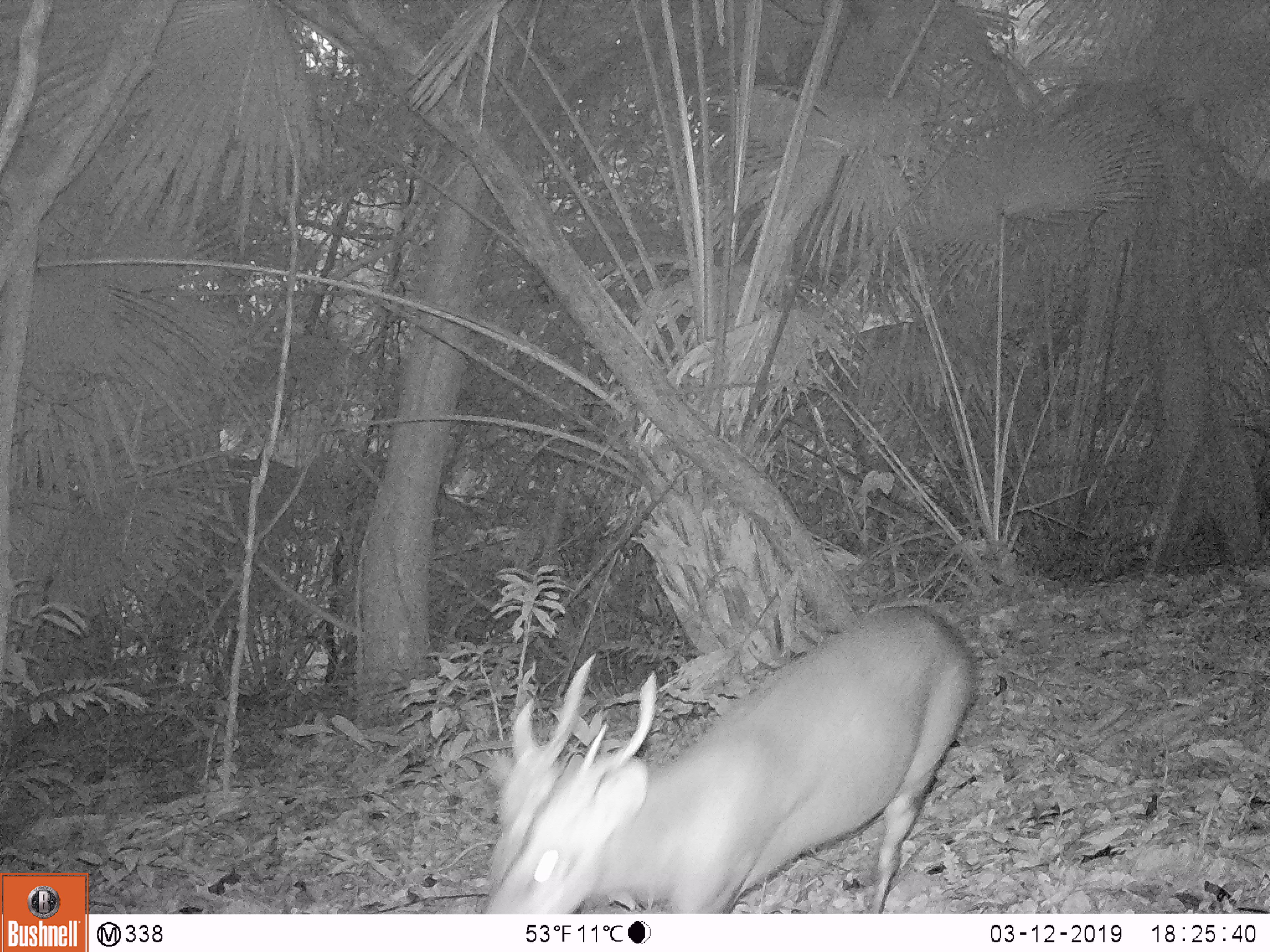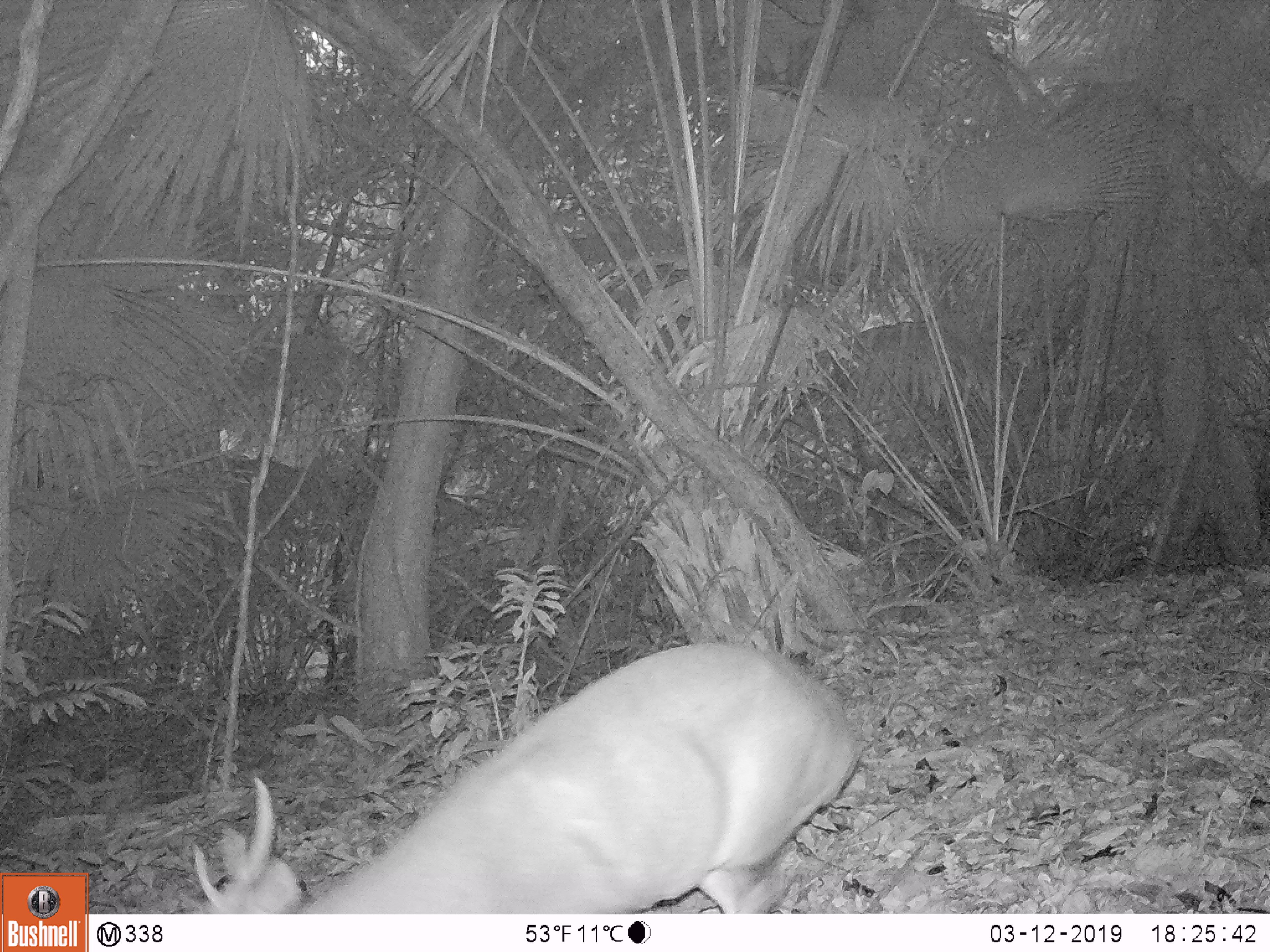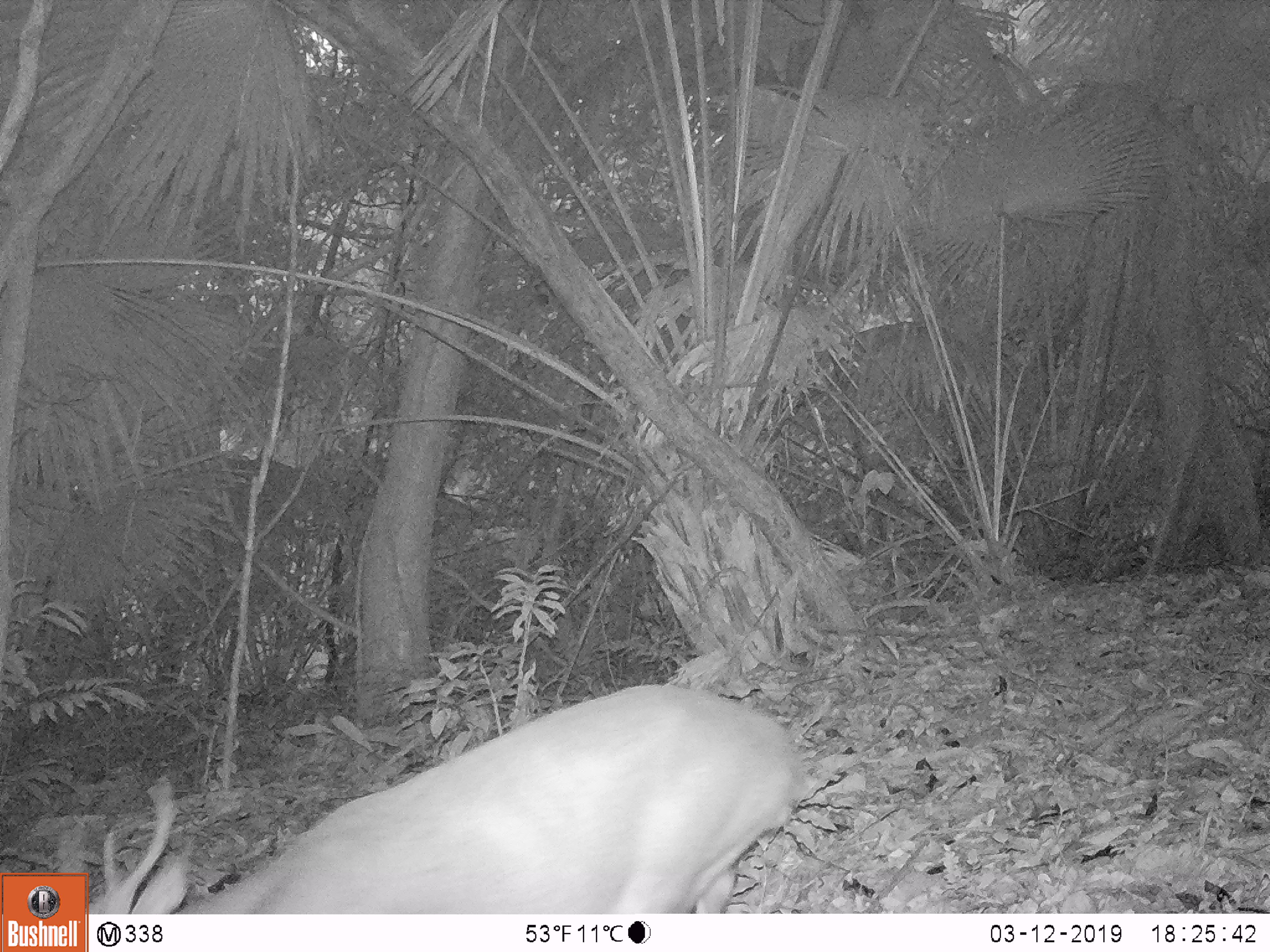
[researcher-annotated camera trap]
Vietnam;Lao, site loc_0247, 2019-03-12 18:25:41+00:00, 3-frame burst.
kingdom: Animalia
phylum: Chordata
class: Mammalia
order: Artiodactyla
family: Cervidae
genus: Muntiacus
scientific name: Muntiacus vuquangensis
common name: large-antlered muntjac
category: large antlered muntjac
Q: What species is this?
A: Large antlered muntjac (large-antlered muntjac) (Muntiacus vuquangensis).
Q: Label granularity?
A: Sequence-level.